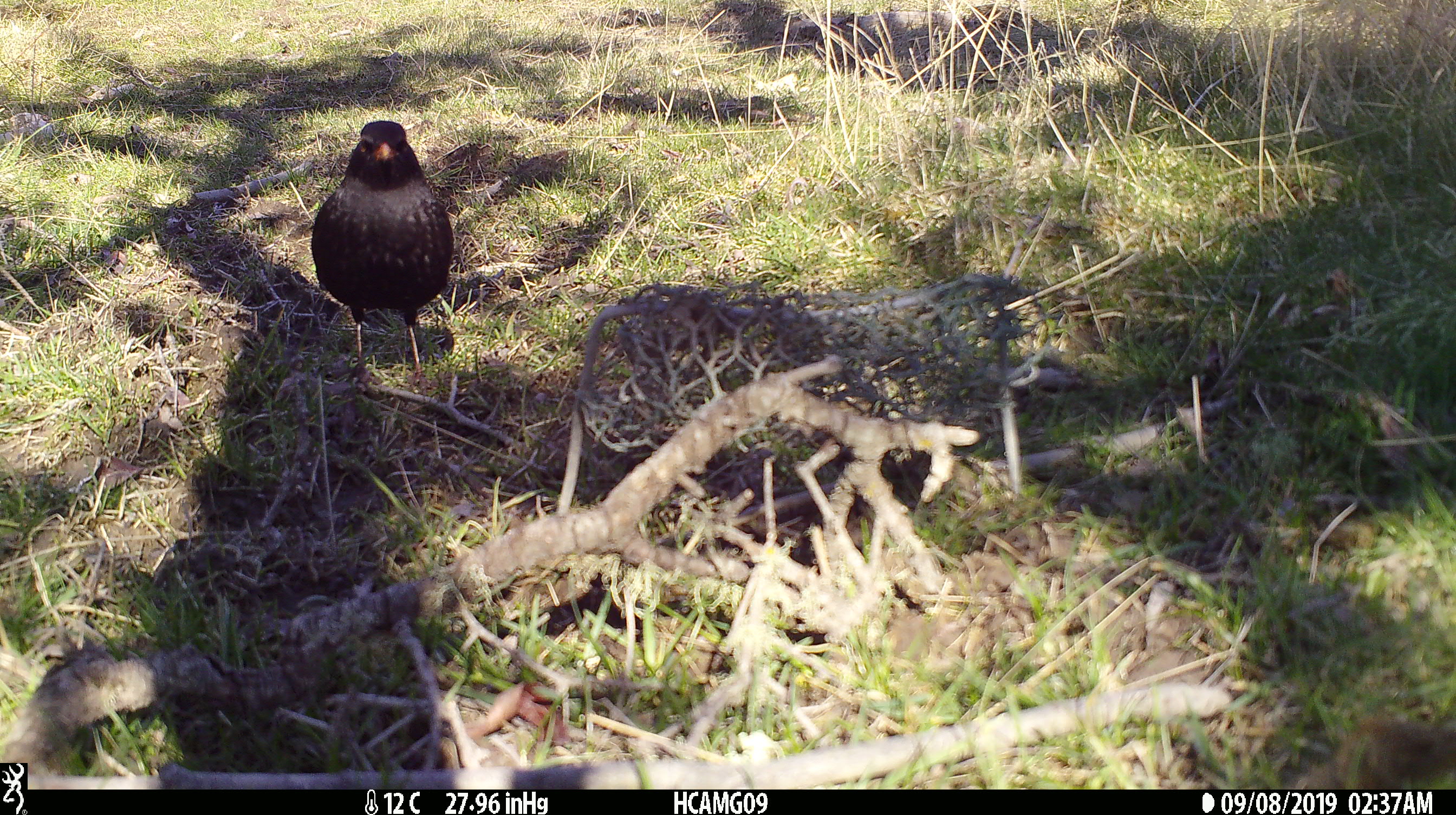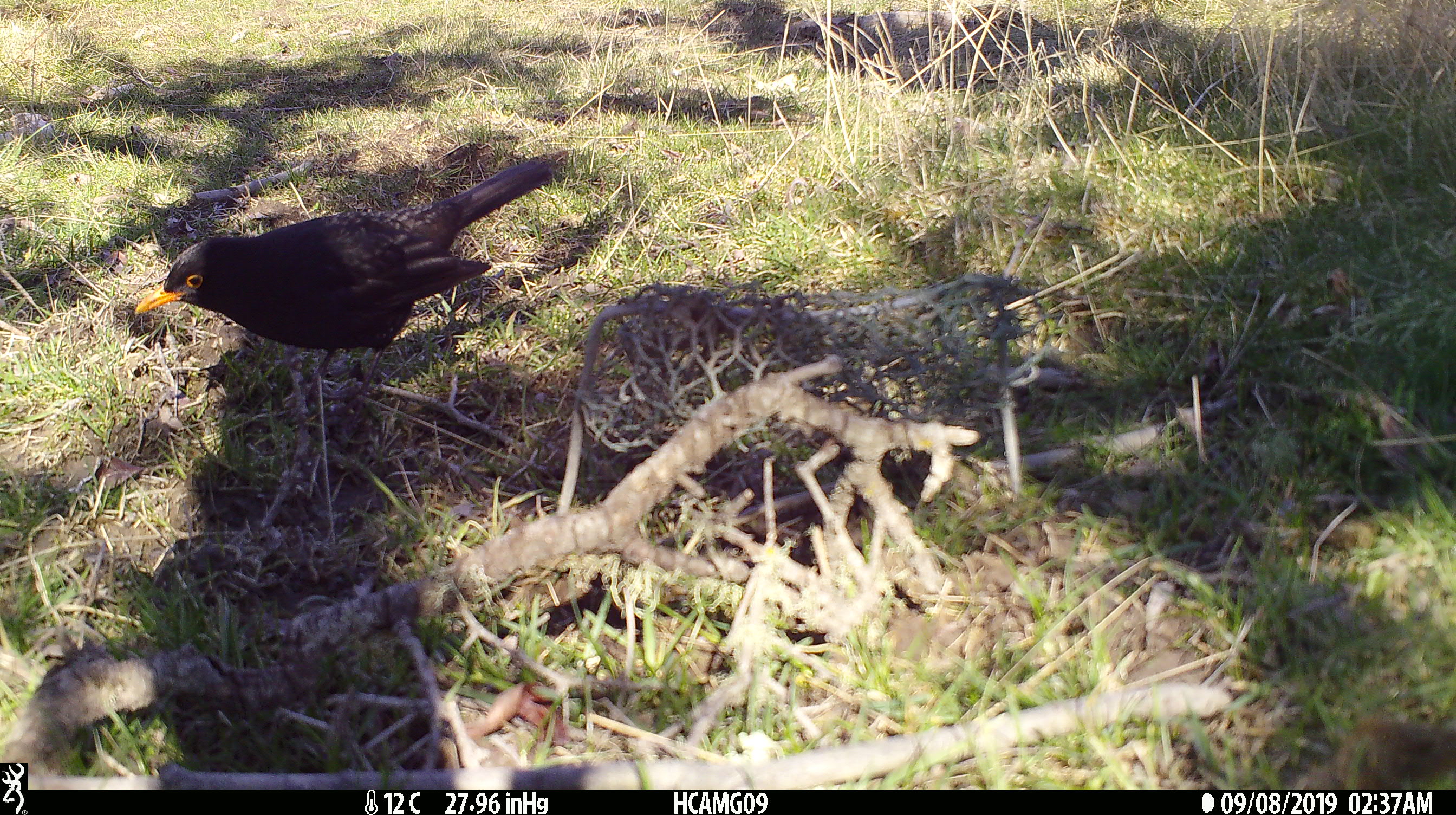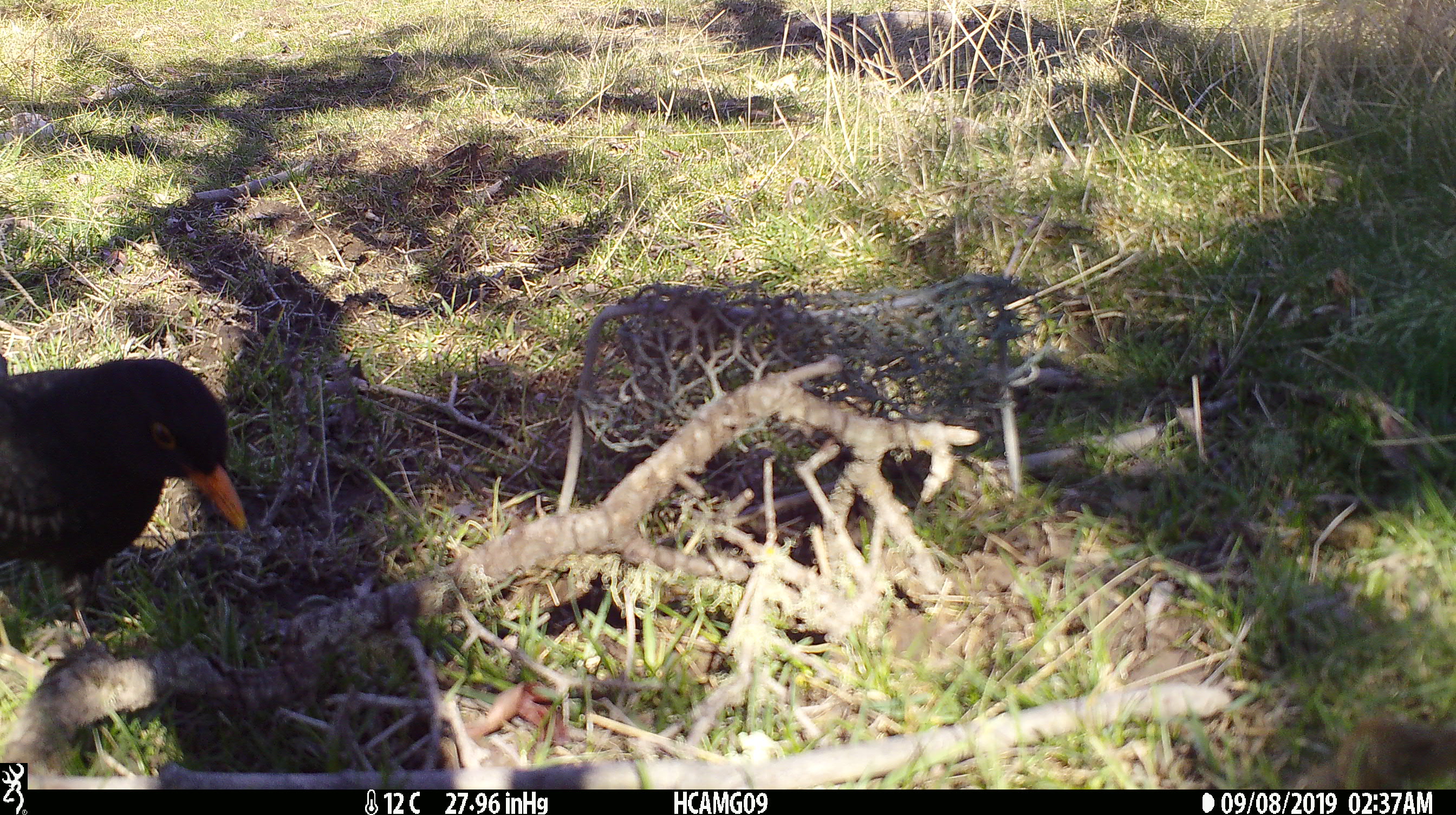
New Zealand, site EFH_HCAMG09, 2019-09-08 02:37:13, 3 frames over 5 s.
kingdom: Animalia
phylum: Chordata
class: Aves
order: Passeriformes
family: Turdidae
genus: Turdus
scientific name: Turdus merula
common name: eurasian blackbird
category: blackbird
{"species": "blackbird (eurasian blackbird) (Turdus merula)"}